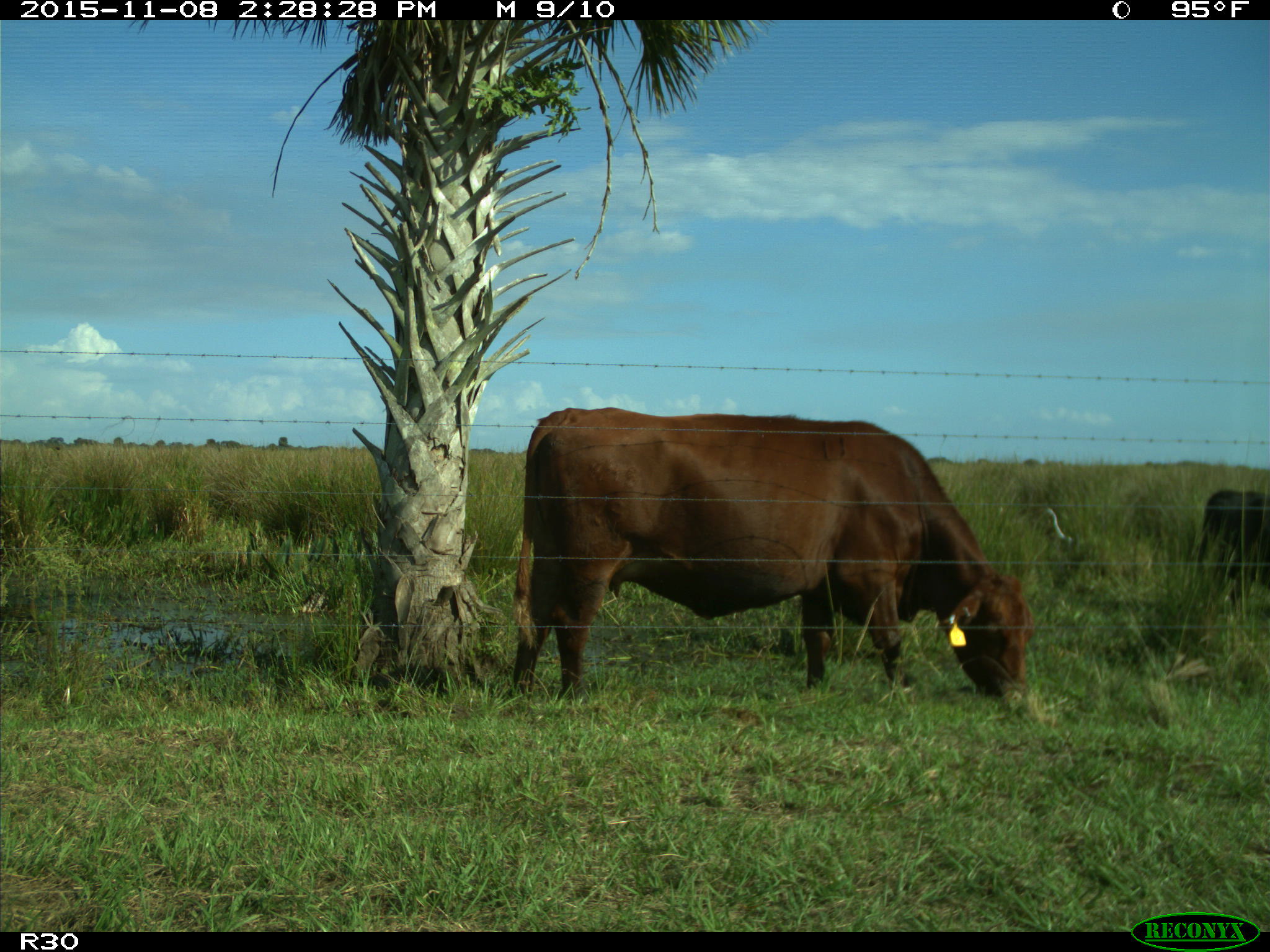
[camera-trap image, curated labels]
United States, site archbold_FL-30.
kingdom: Animalia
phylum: Chordata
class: Mammalia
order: Artiodactyla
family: Bovidae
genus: Bos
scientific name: Bos taurus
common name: domestic cow